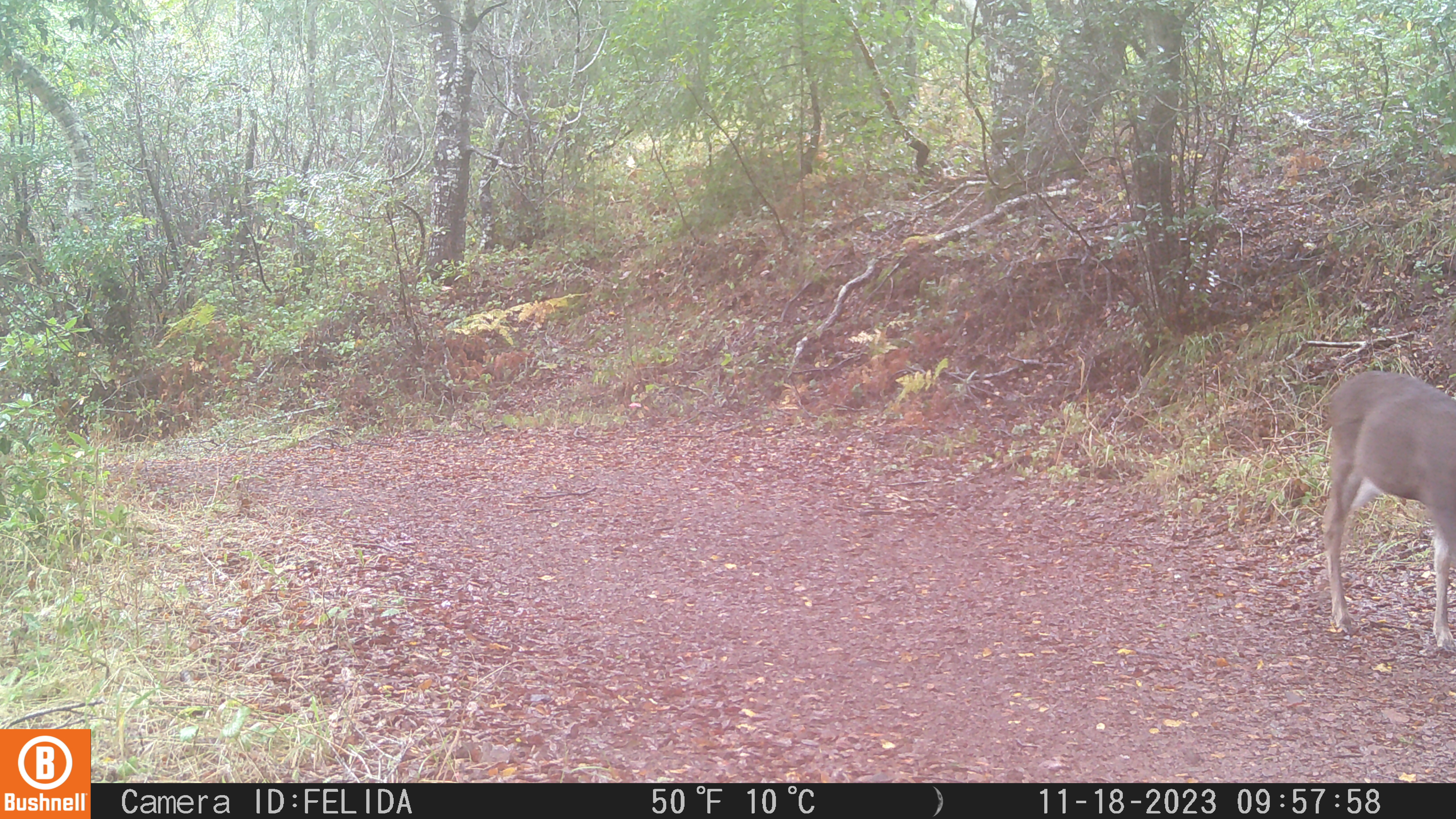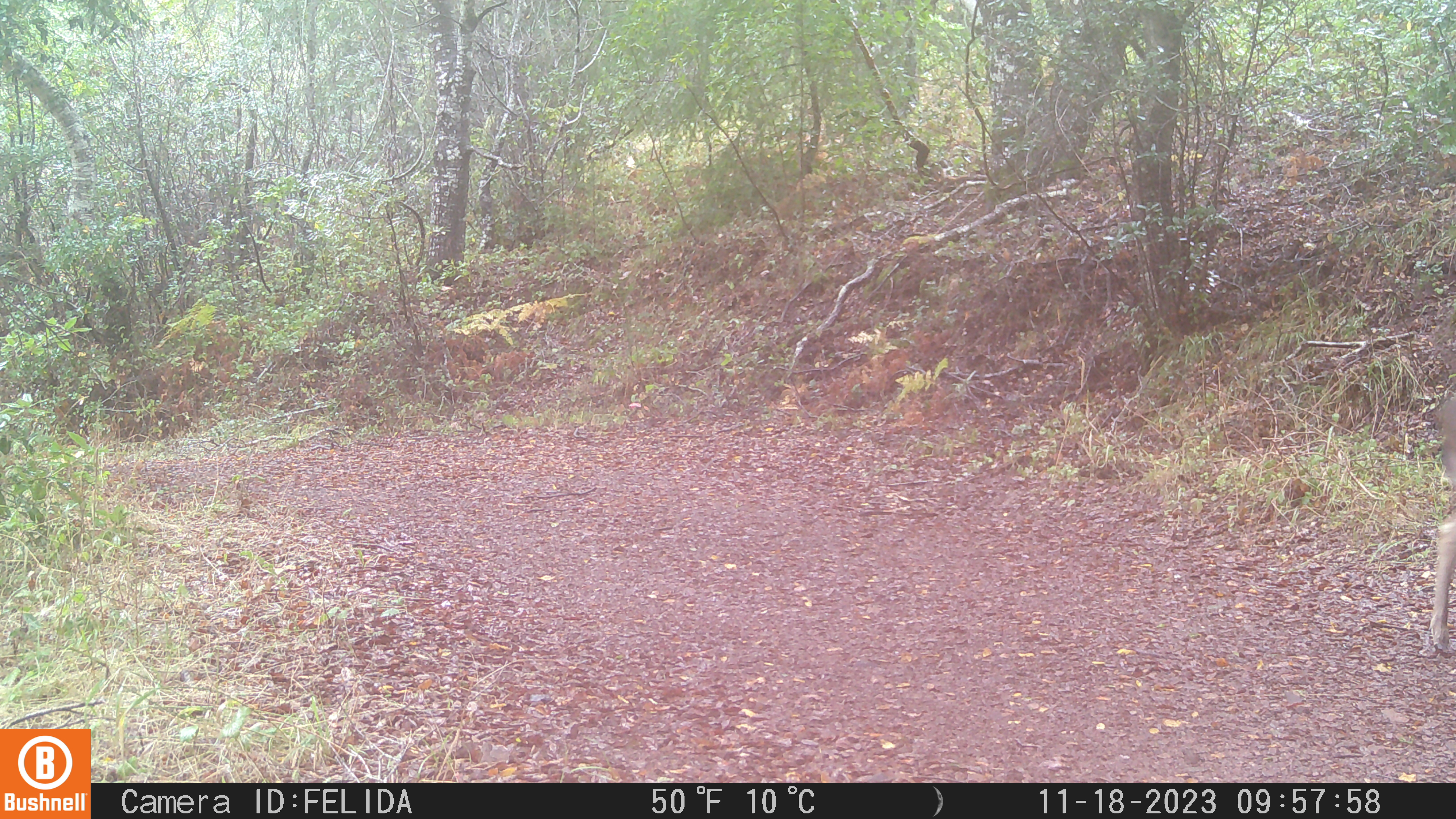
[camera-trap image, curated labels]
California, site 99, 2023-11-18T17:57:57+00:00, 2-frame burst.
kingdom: Animalia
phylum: Chordata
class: Mammalia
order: Artiodactyla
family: Cervidae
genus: Odocoileus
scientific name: Odocoileus hemionus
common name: mule deer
Mule deer (Odocoileus hemionus).